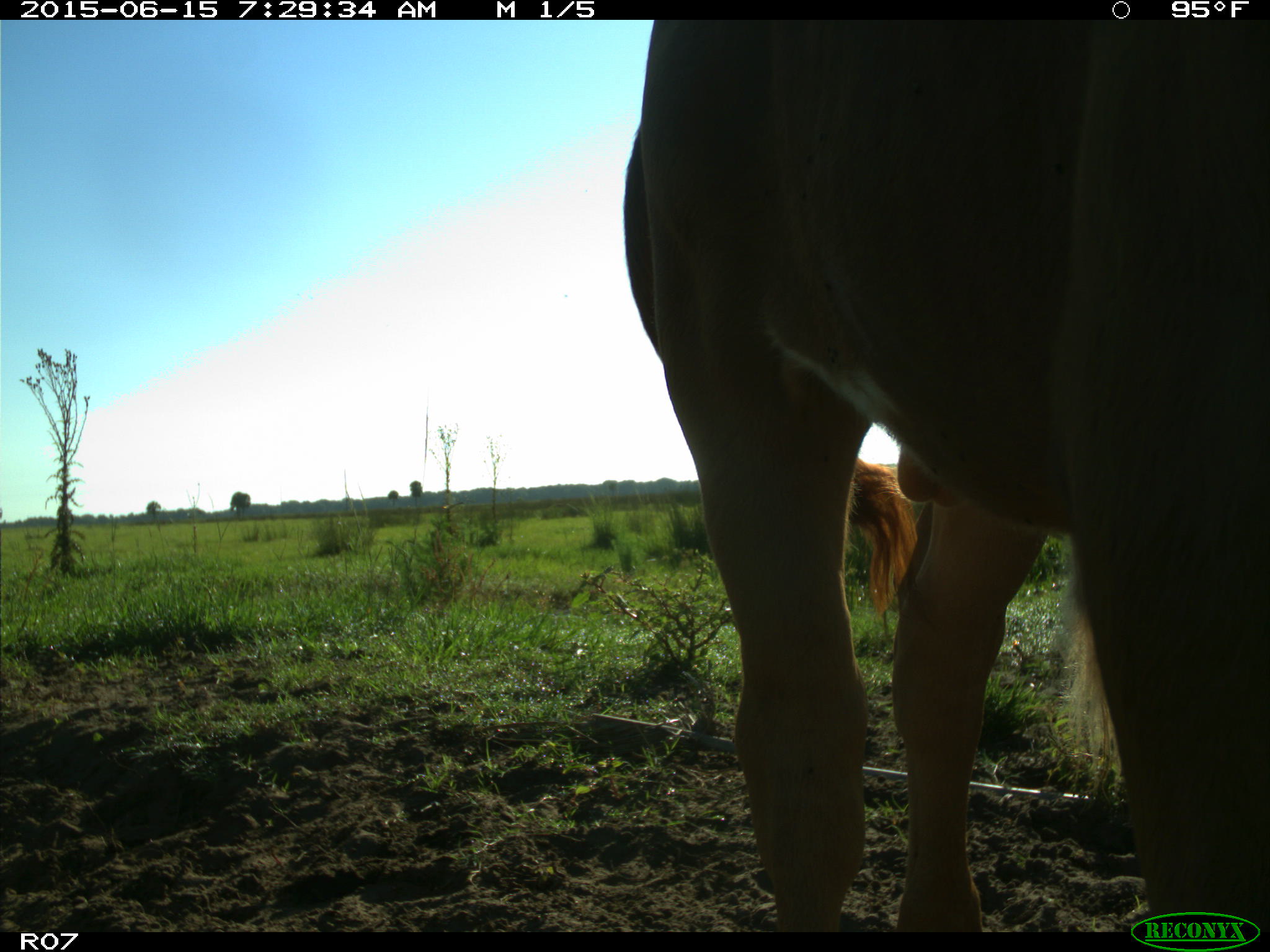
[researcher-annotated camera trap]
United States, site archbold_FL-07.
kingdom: Animalia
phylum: Chordata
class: Mammalia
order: Artiodactyla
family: Bovidae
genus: Bos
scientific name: Bos taurus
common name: domestic cow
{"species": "Bos taurus (domestic cow)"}